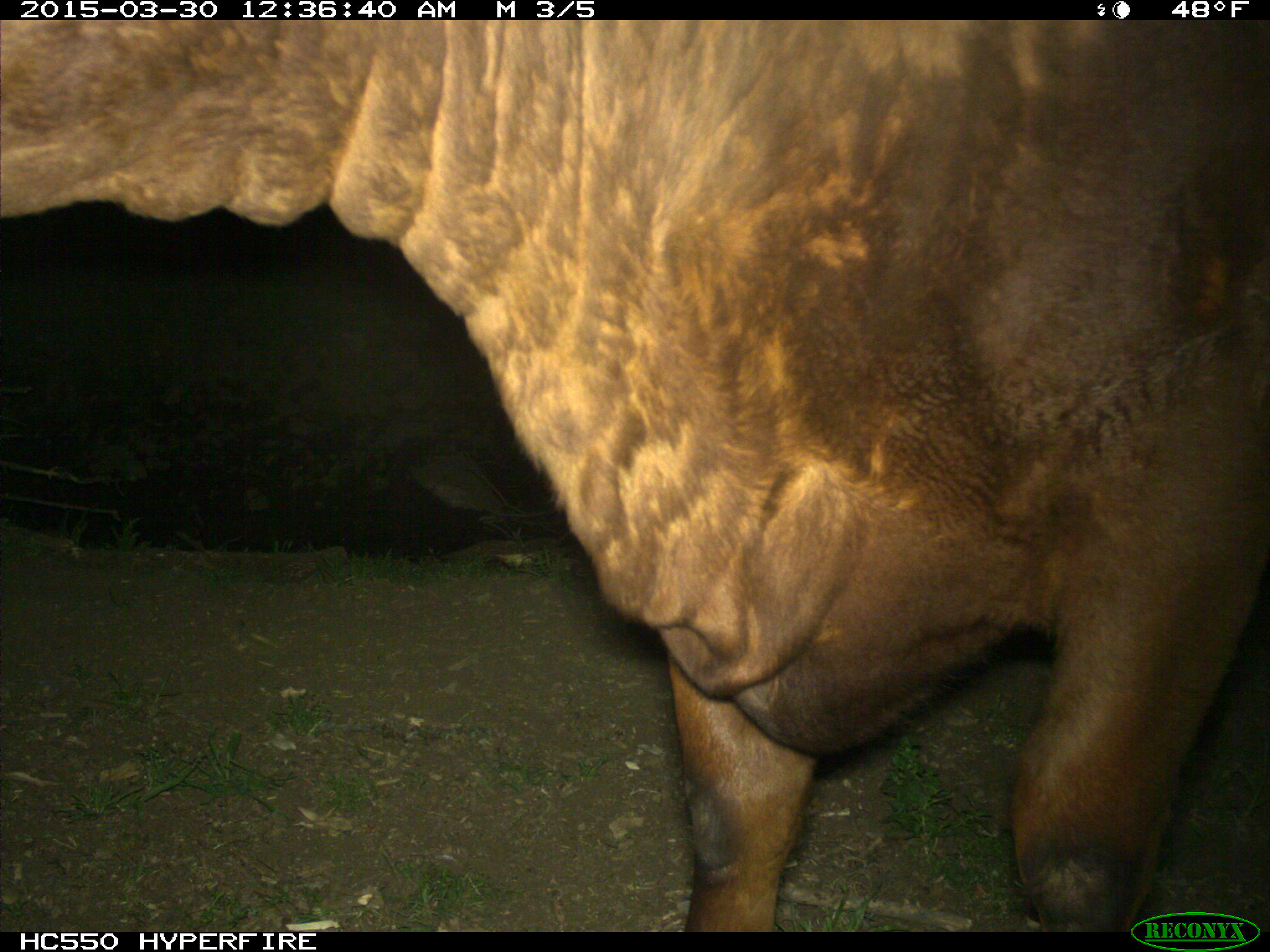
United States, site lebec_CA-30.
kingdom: Animalia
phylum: Chordata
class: Mammalia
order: Artiodactyla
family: Bovidae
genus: Bos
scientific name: Bos taurus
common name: domestic cow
Bos taurus (domestic cow).